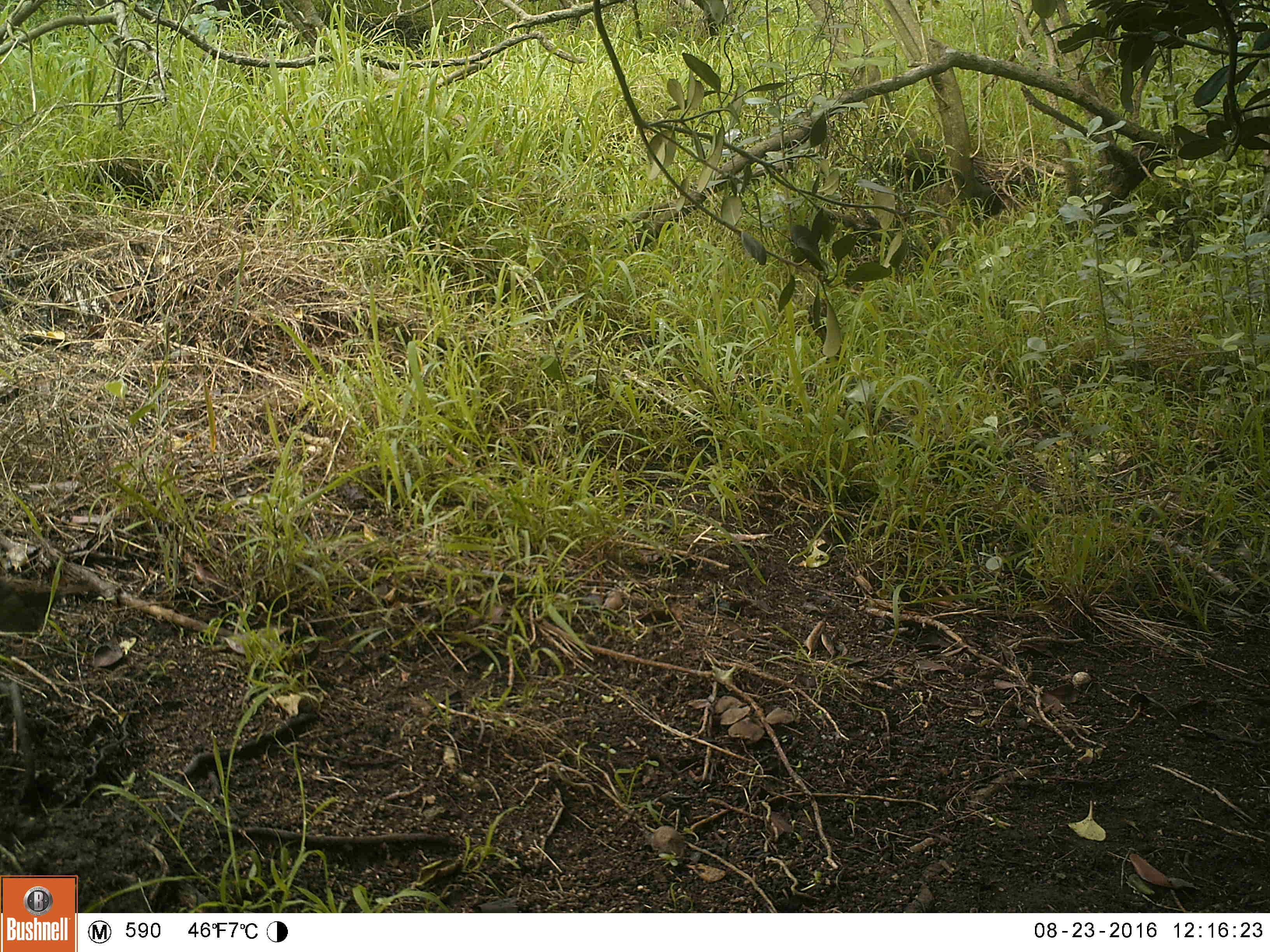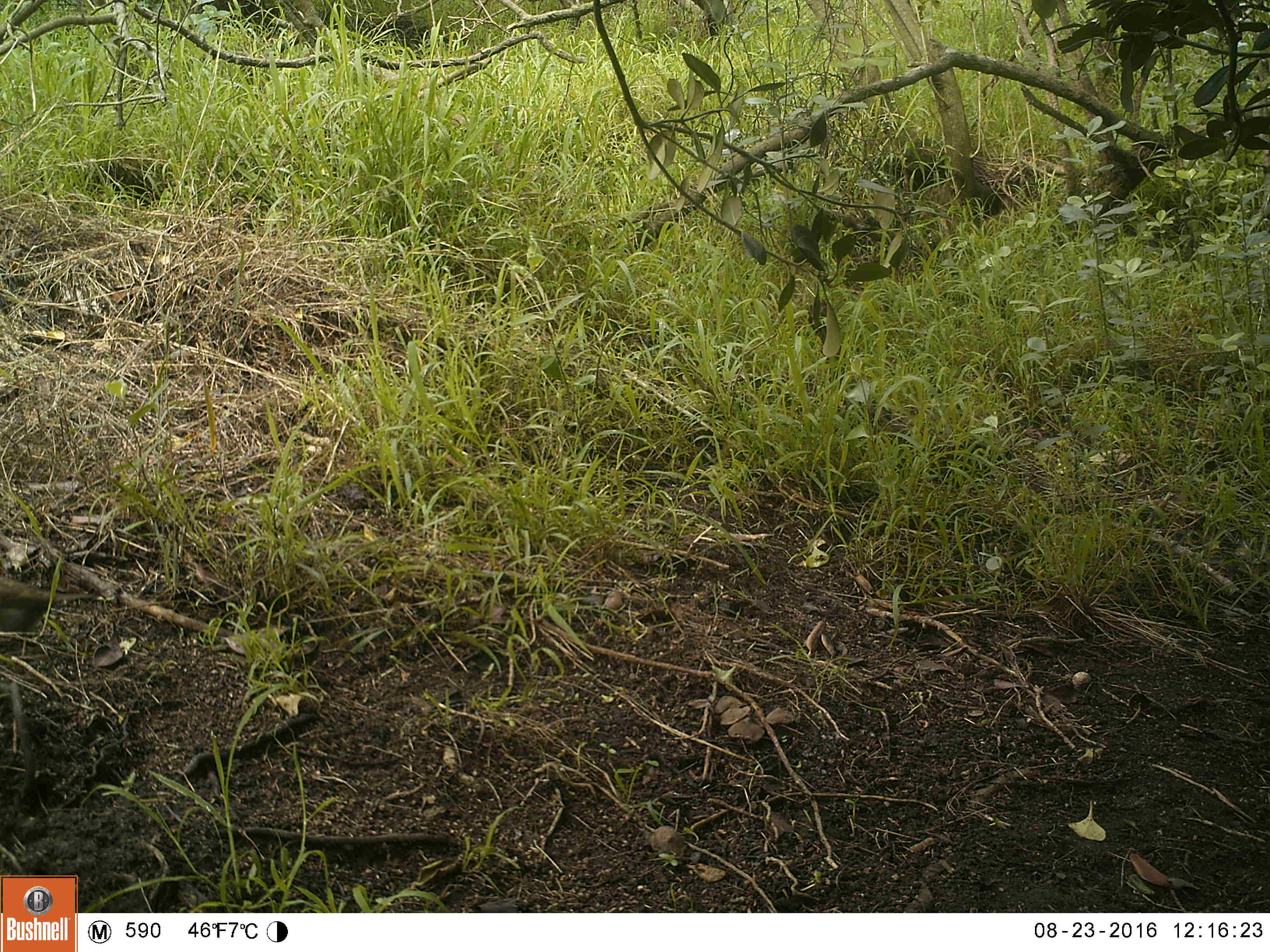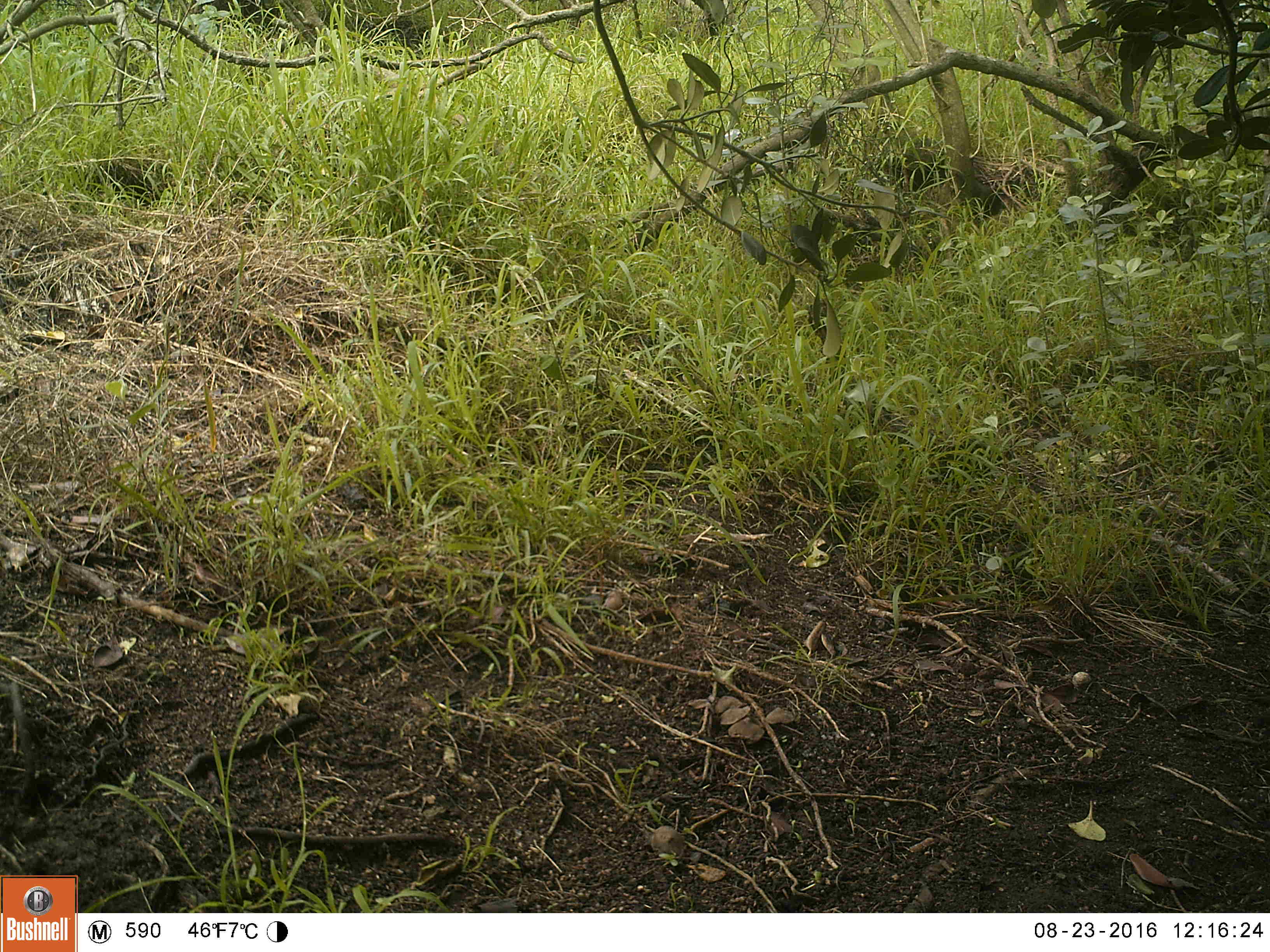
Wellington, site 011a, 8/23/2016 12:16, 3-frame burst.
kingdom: Animalia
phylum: Chordata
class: Aves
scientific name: Aves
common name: bird